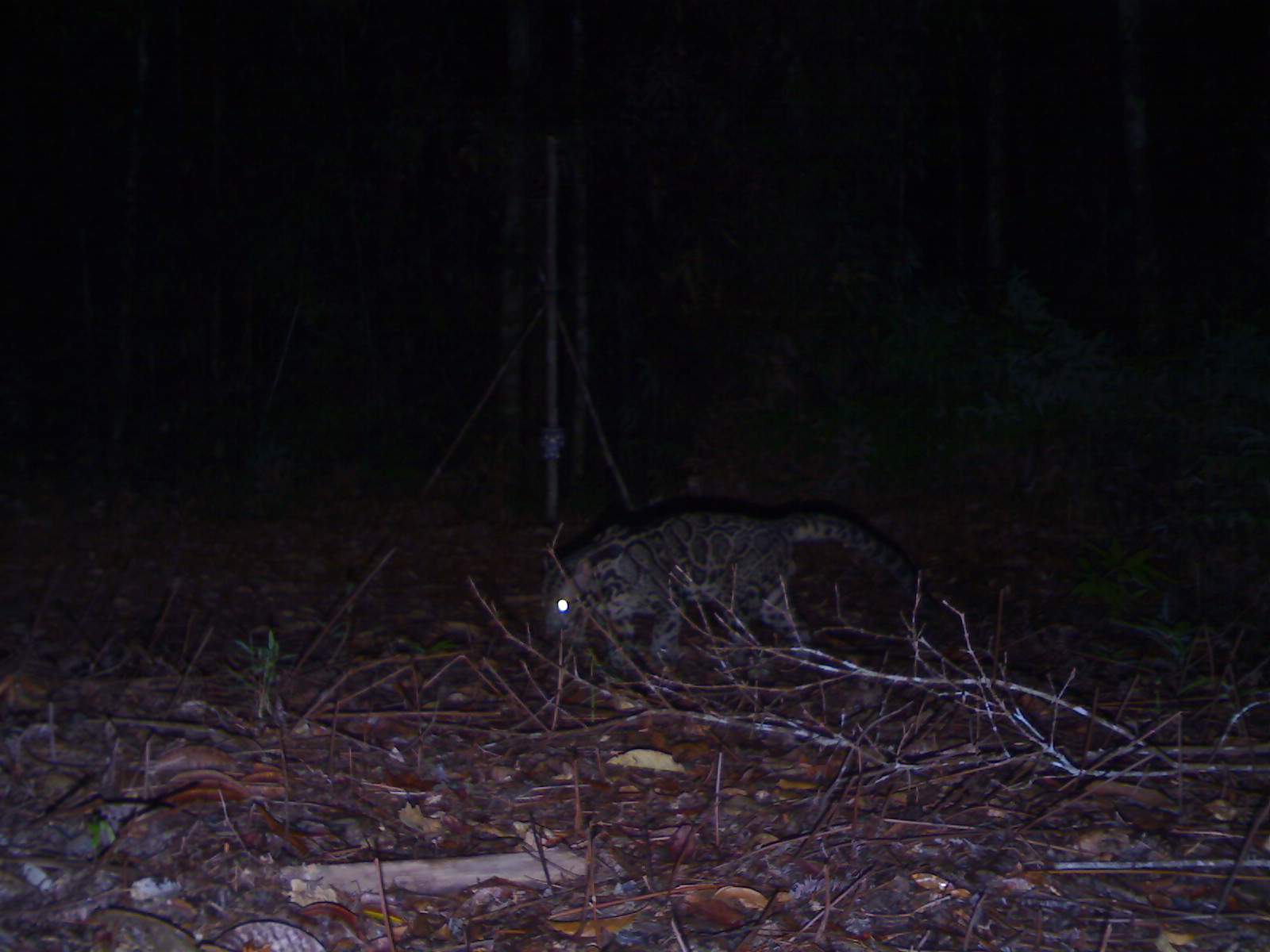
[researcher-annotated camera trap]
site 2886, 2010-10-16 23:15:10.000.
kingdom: Animalia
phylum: Chordata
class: Mammalia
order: Carnivora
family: Felidae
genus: Neofelis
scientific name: Neofelis diardi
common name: sunda clouded leopard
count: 1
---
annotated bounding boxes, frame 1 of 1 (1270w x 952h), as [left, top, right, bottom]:
neofelis diardi: [539, 506, 939, 682]